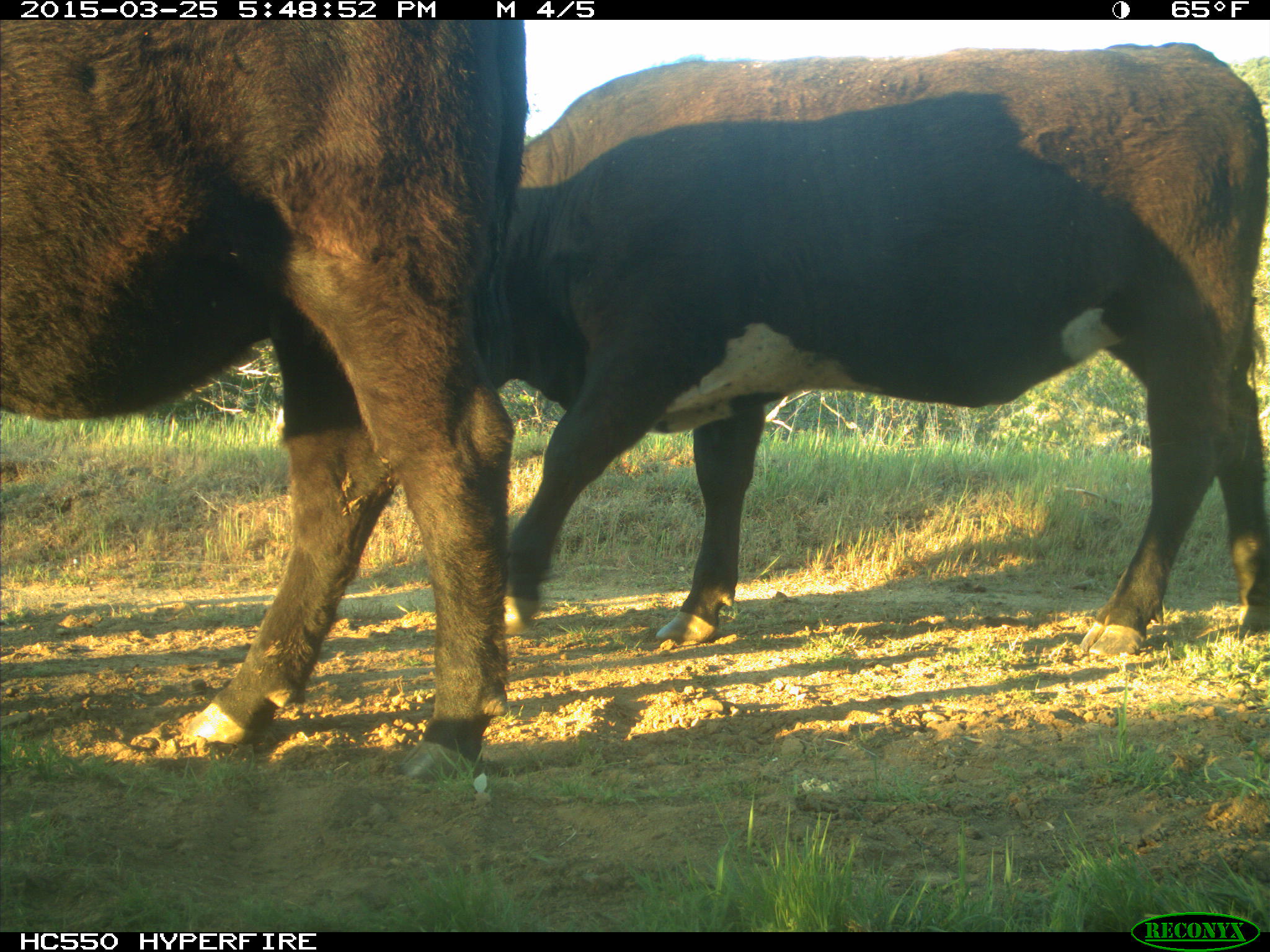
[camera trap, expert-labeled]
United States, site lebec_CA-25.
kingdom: Animalia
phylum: Chordata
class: Mammalia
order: Artiodactyla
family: Bovidae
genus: Bos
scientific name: Bos taurus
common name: domestic cow